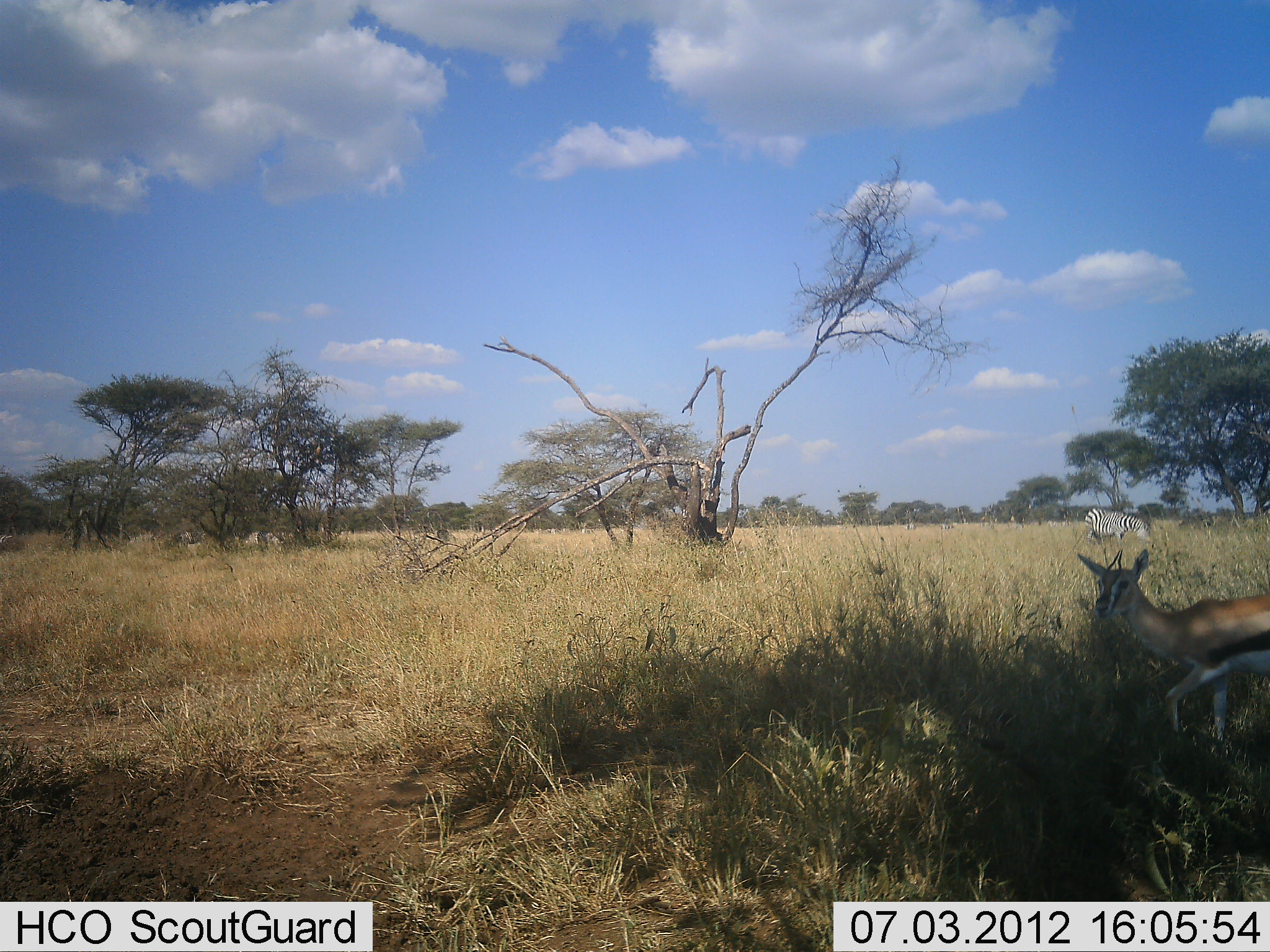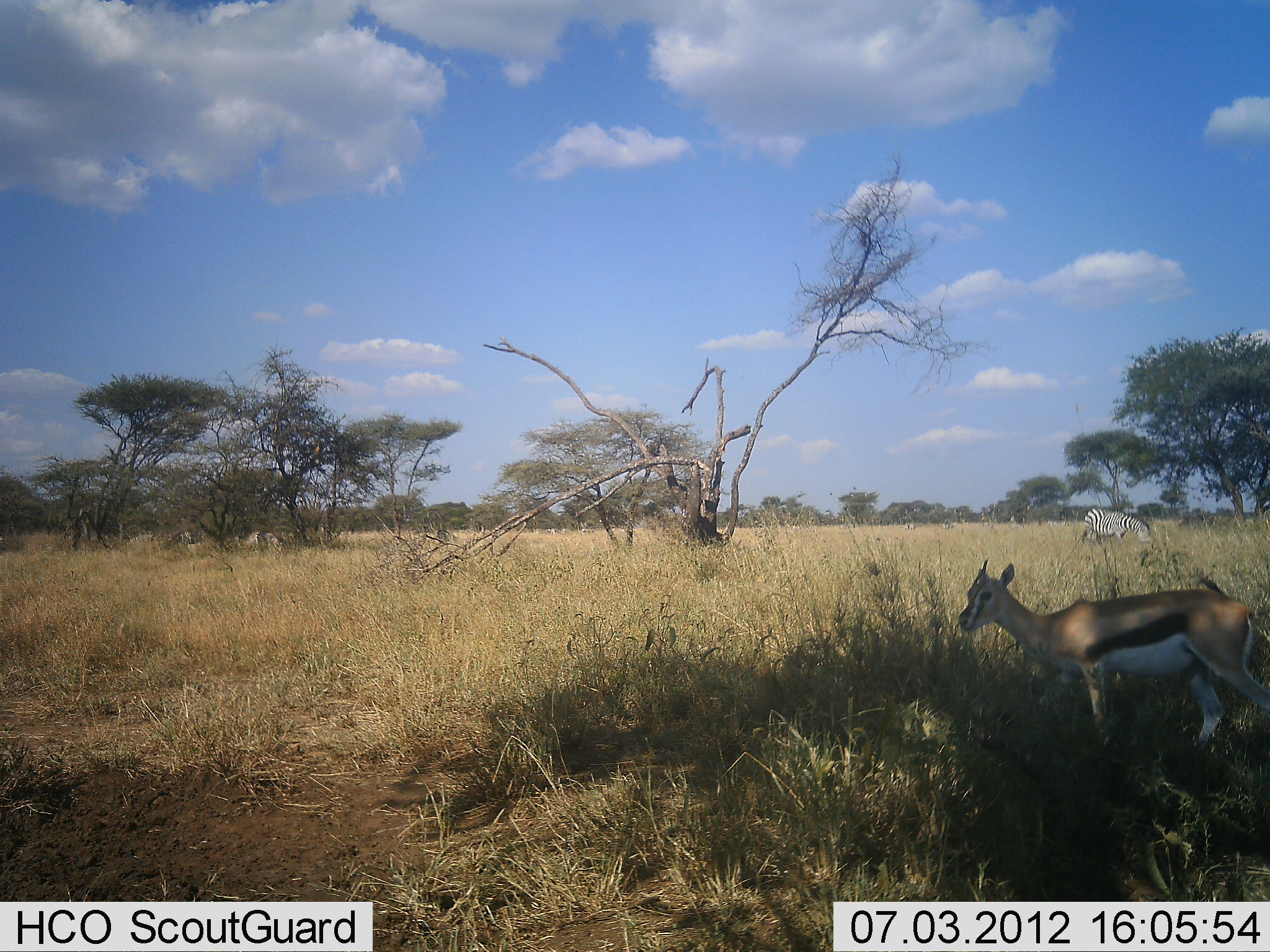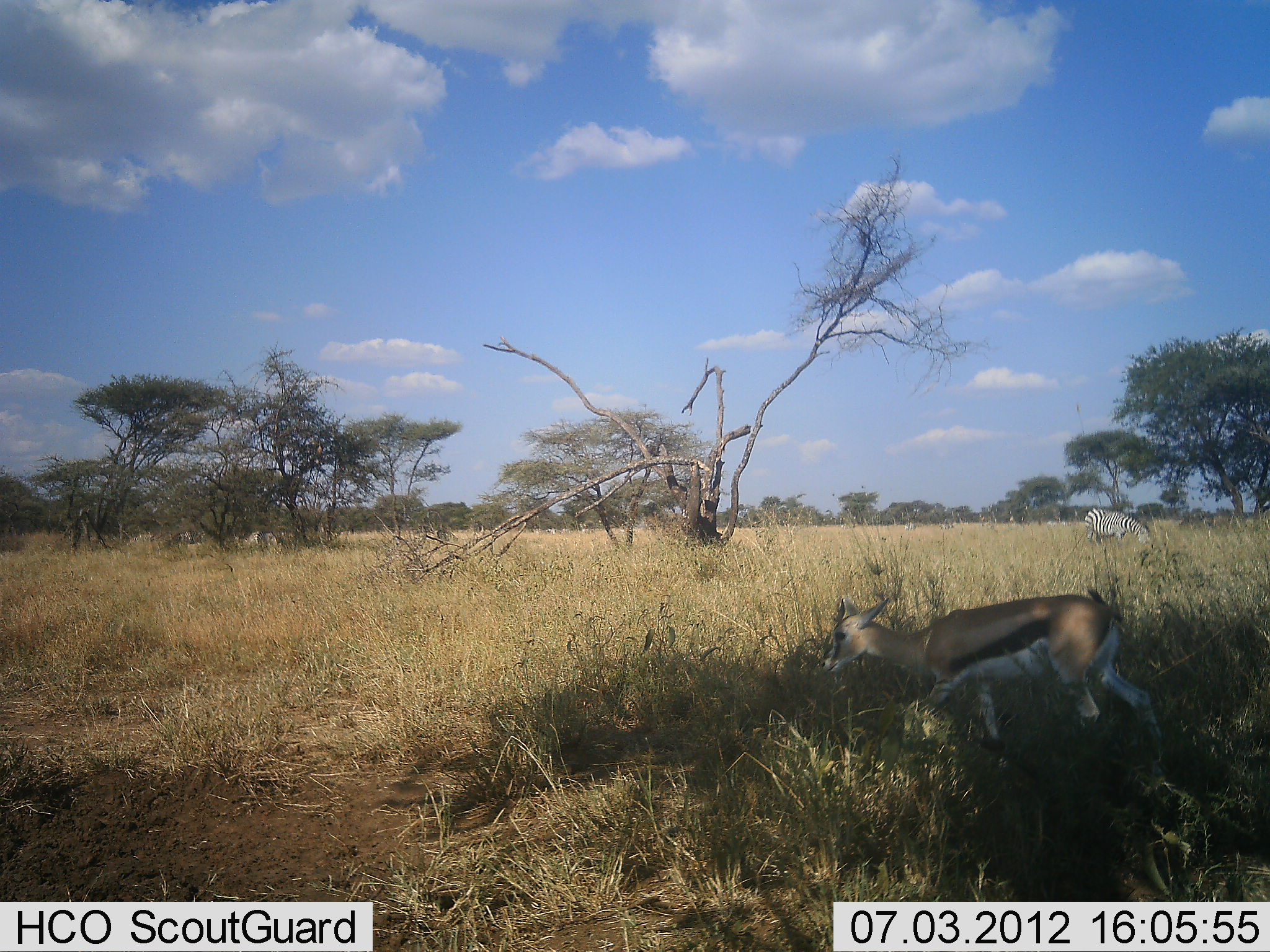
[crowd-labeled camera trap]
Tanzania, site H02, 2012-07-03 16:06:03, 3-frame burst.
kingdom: Animalia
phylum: Chordata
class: Mammalia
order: Artiodactyla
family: Bovidae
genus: Eudorcas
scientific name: Eudorcas thomsonii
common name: thomson's gazelle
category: gazellethomsons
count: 1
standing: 0%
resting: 0%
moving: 100%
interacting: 0%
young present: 0%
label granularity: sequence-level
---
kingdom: Animalia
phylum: Chordata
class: Mammalia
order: Perissodactyla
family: Equidae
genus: Equus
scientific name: Equus quagga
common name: plains zebra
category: zebra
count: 1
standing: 70%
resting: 0%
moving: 0%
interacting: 0%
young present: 0%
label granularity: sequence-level